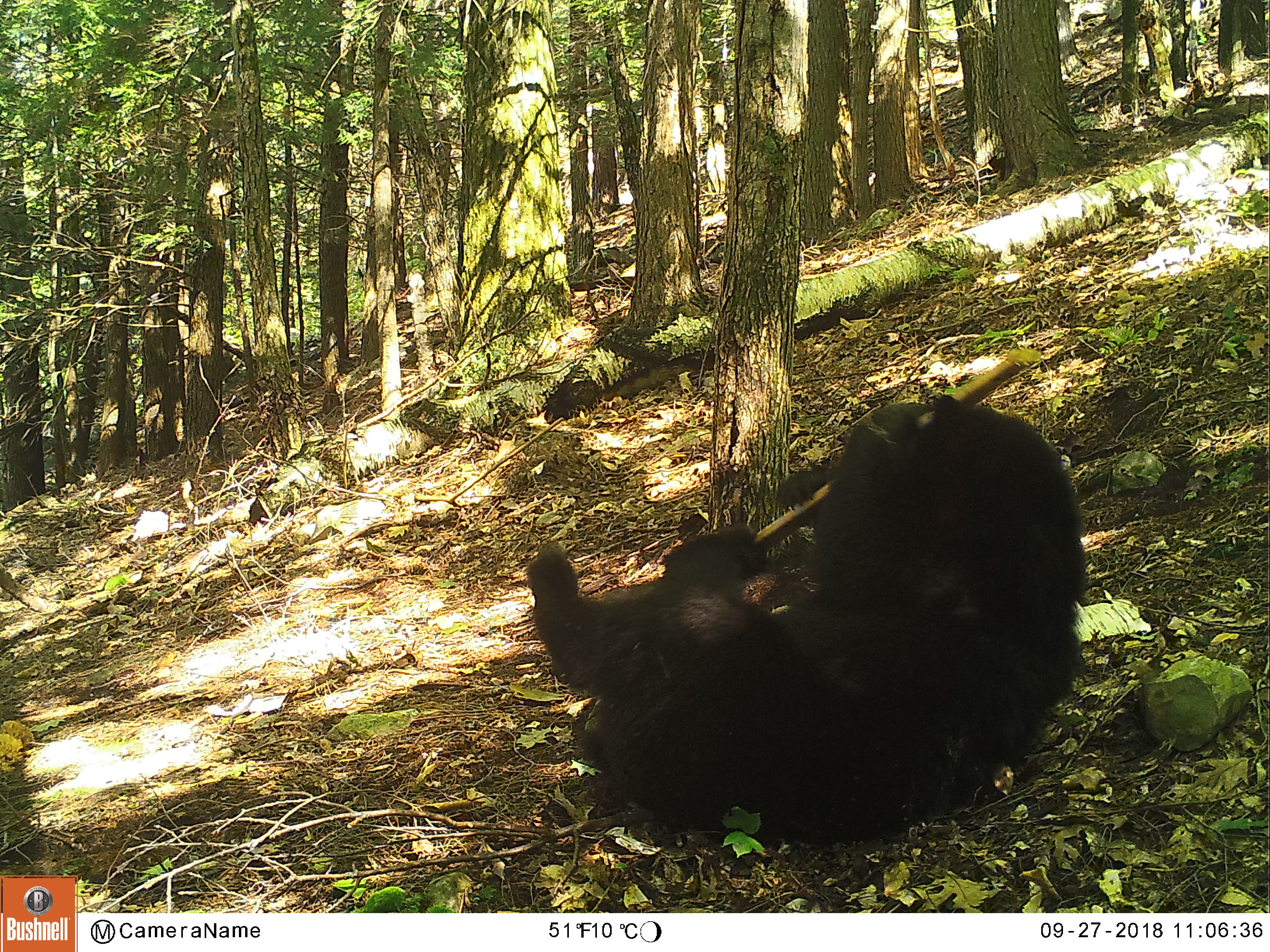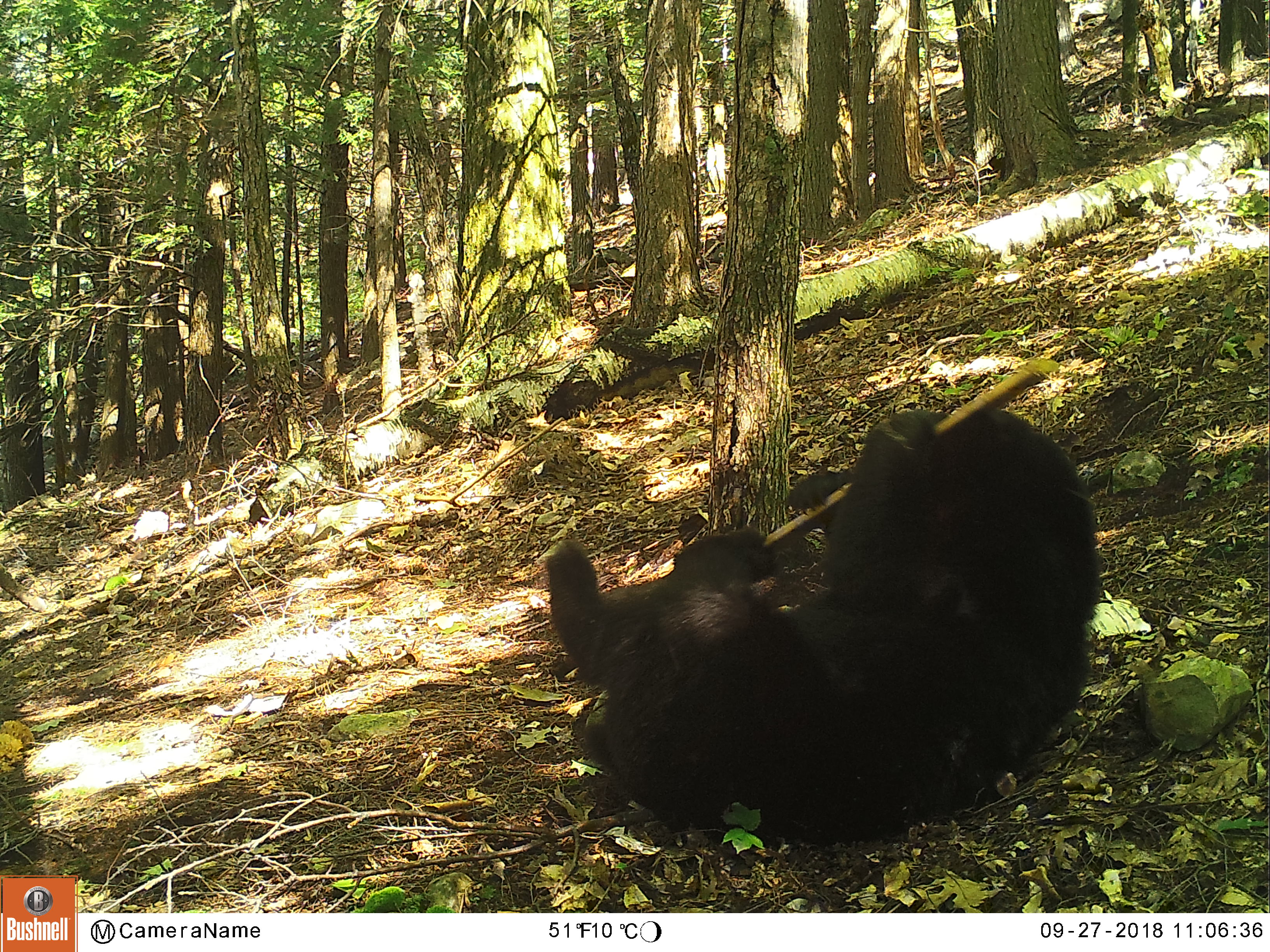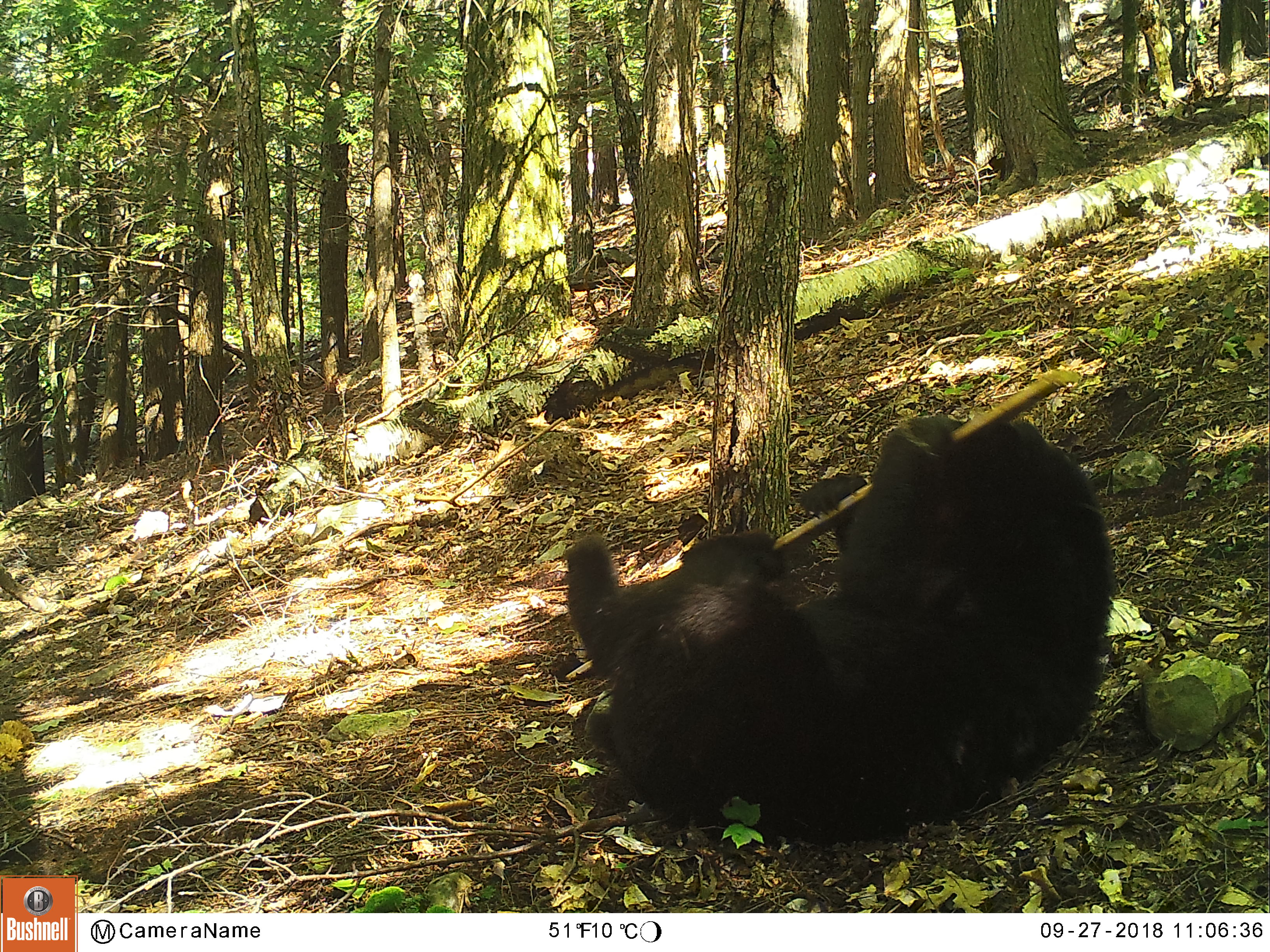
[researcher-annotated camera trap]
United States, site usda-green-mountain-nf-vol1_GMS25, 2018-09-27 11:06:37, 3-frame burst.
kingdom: Animalia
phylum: Chordata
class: Mammalia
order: Carnivora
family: Ursidae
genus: Ursus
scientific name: Ursus americanus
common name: black bear